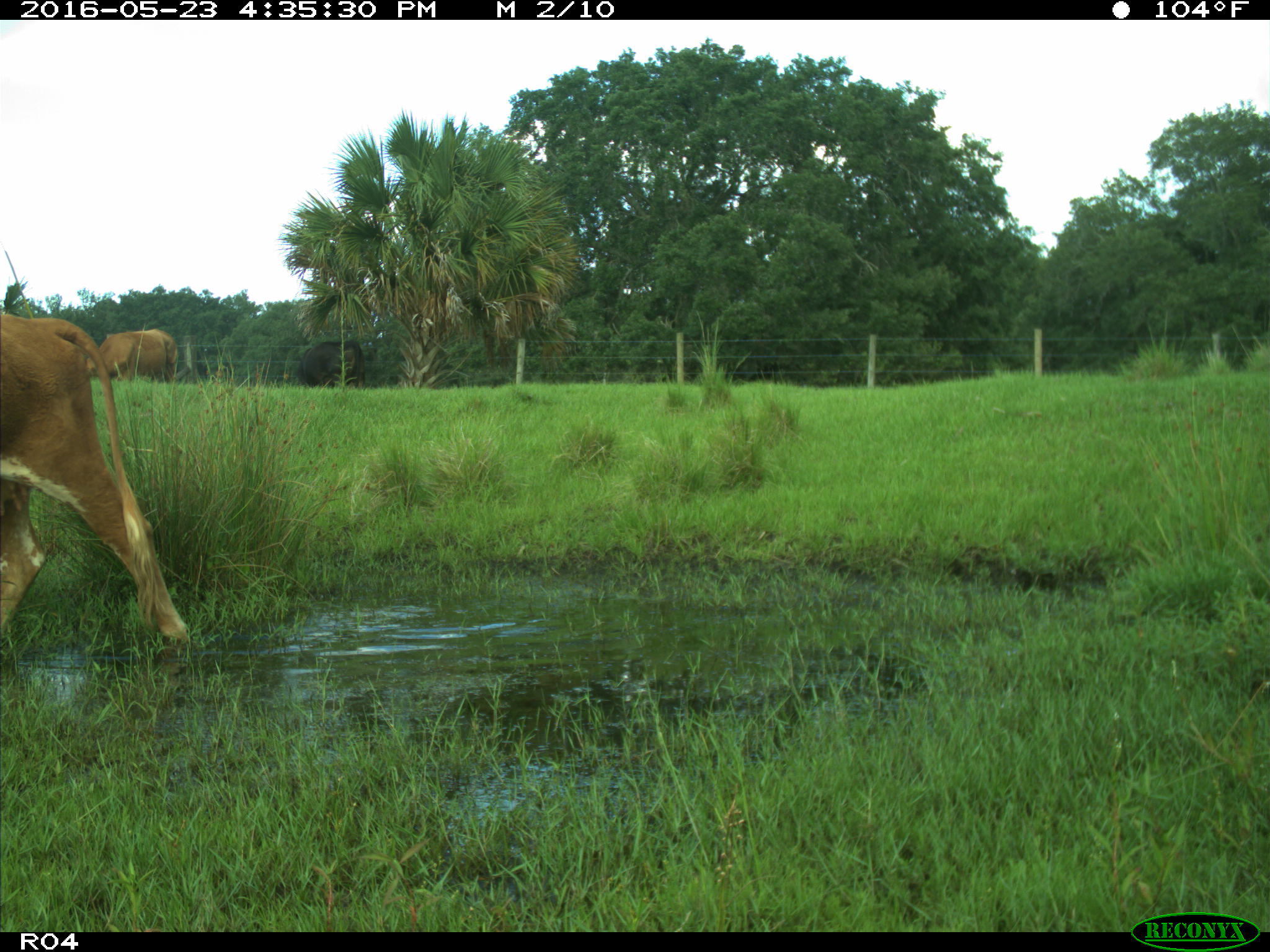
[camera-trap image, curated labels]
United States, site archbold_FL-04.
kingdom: Animalia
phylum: Chordata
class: Mammalia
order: Artiodactyla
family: Bovidae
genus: Bos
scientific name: Bos taurus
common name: domestic cow